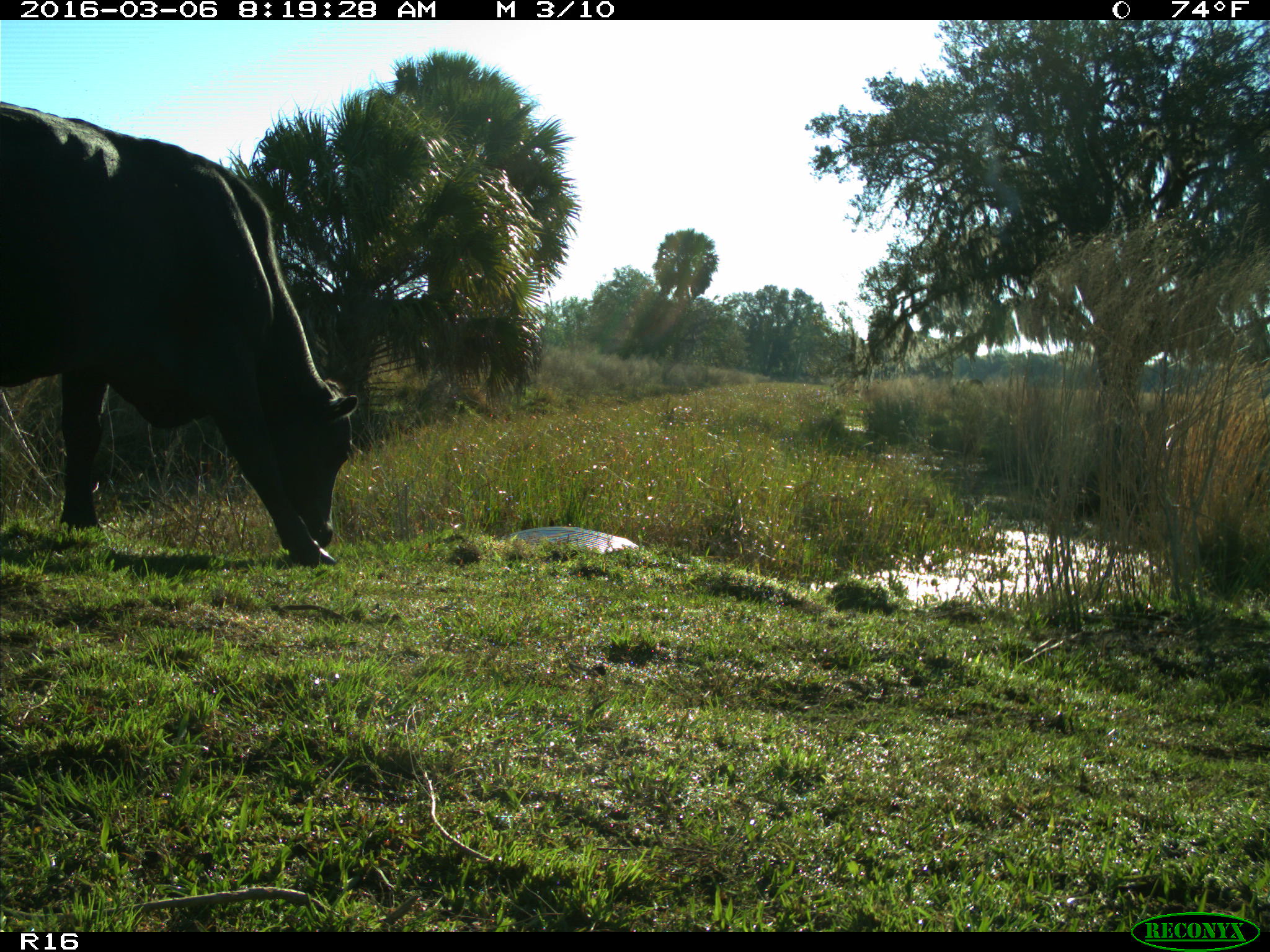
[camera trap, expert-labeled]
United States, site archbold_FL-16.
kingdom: Animalia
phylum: Chordata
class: Mammalia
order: Artiodactyla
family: Bovidae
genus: Bos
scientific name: Bos taurus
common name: domestic cow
Bos taurus (domestic cow).